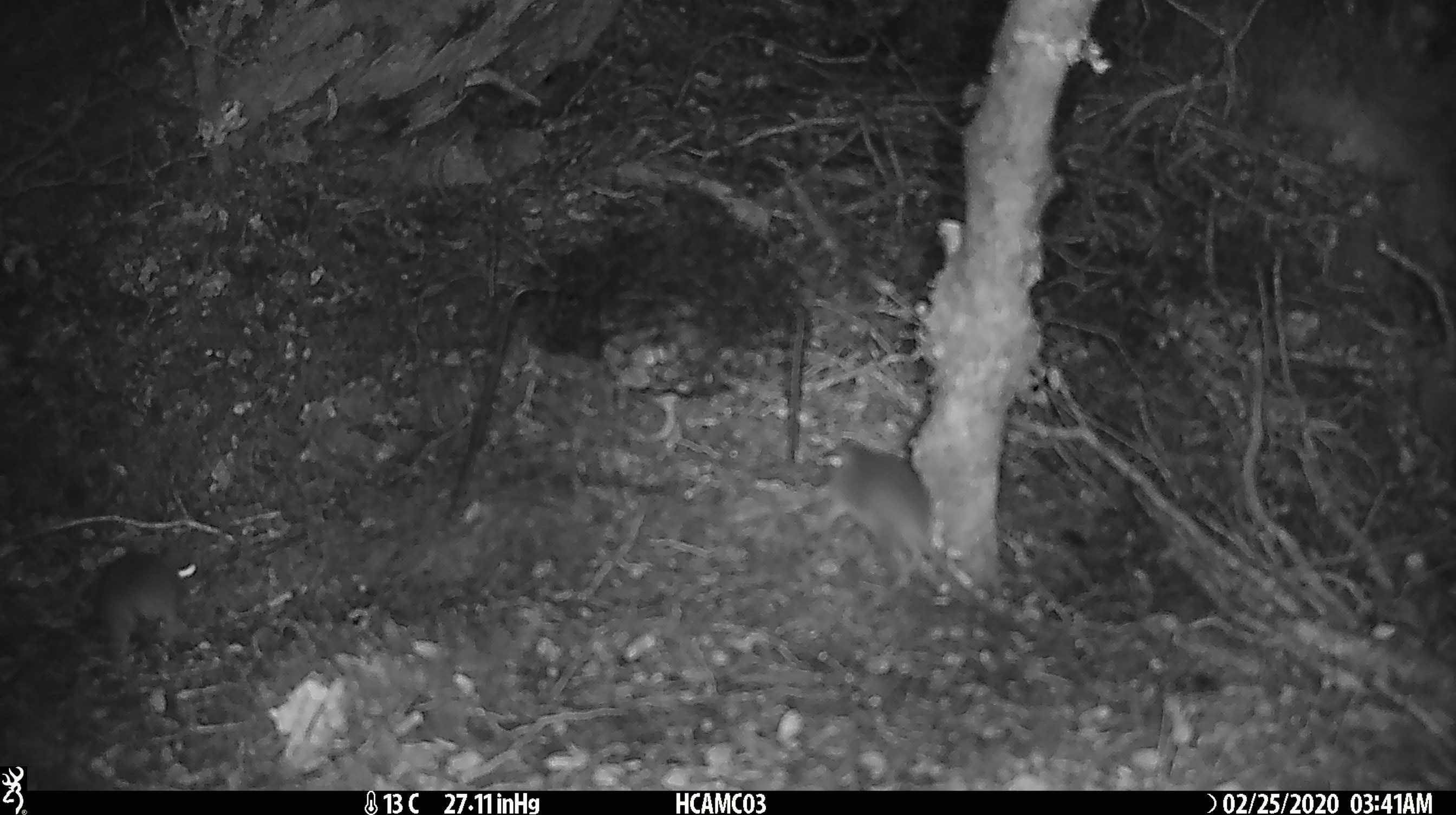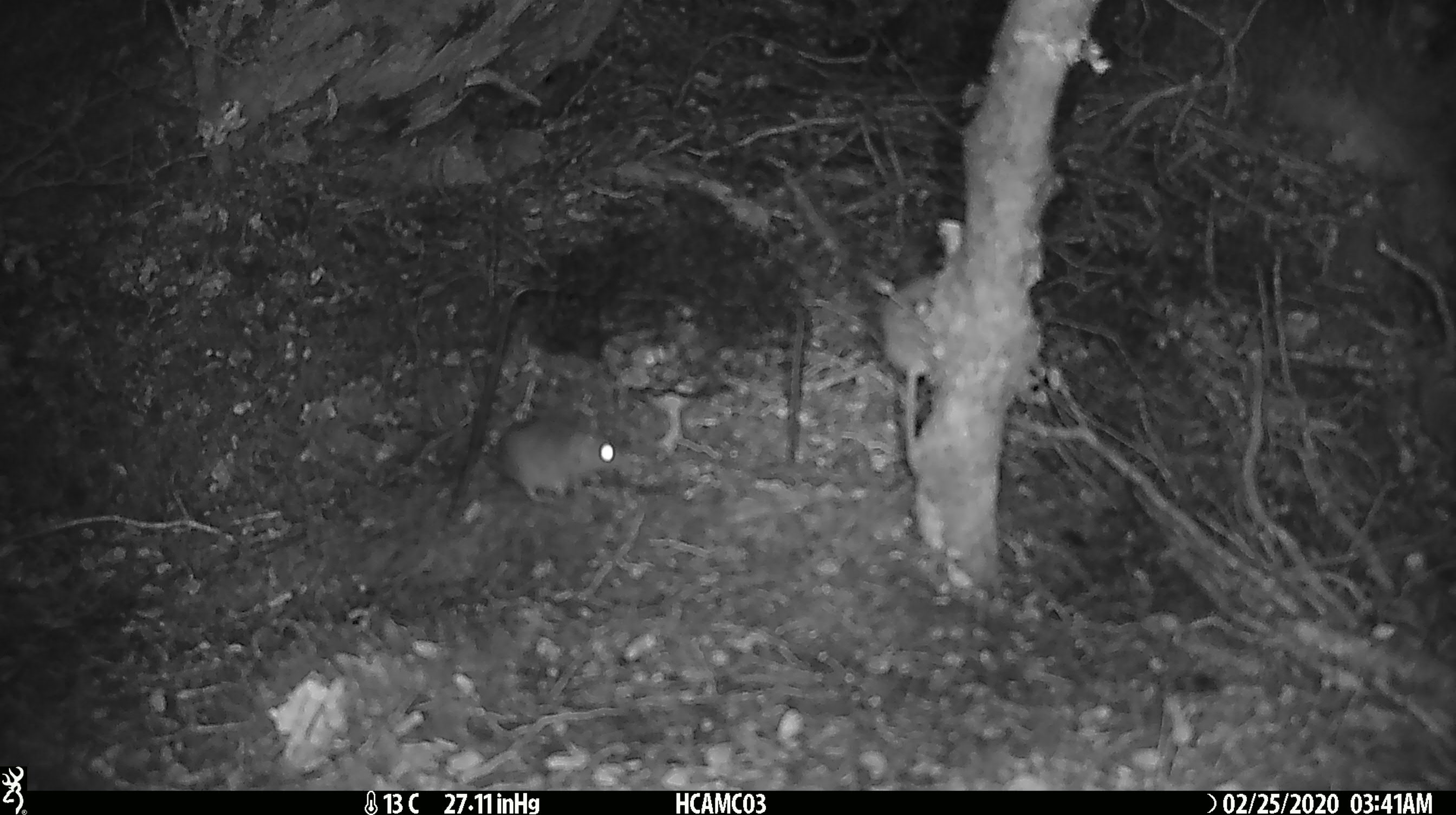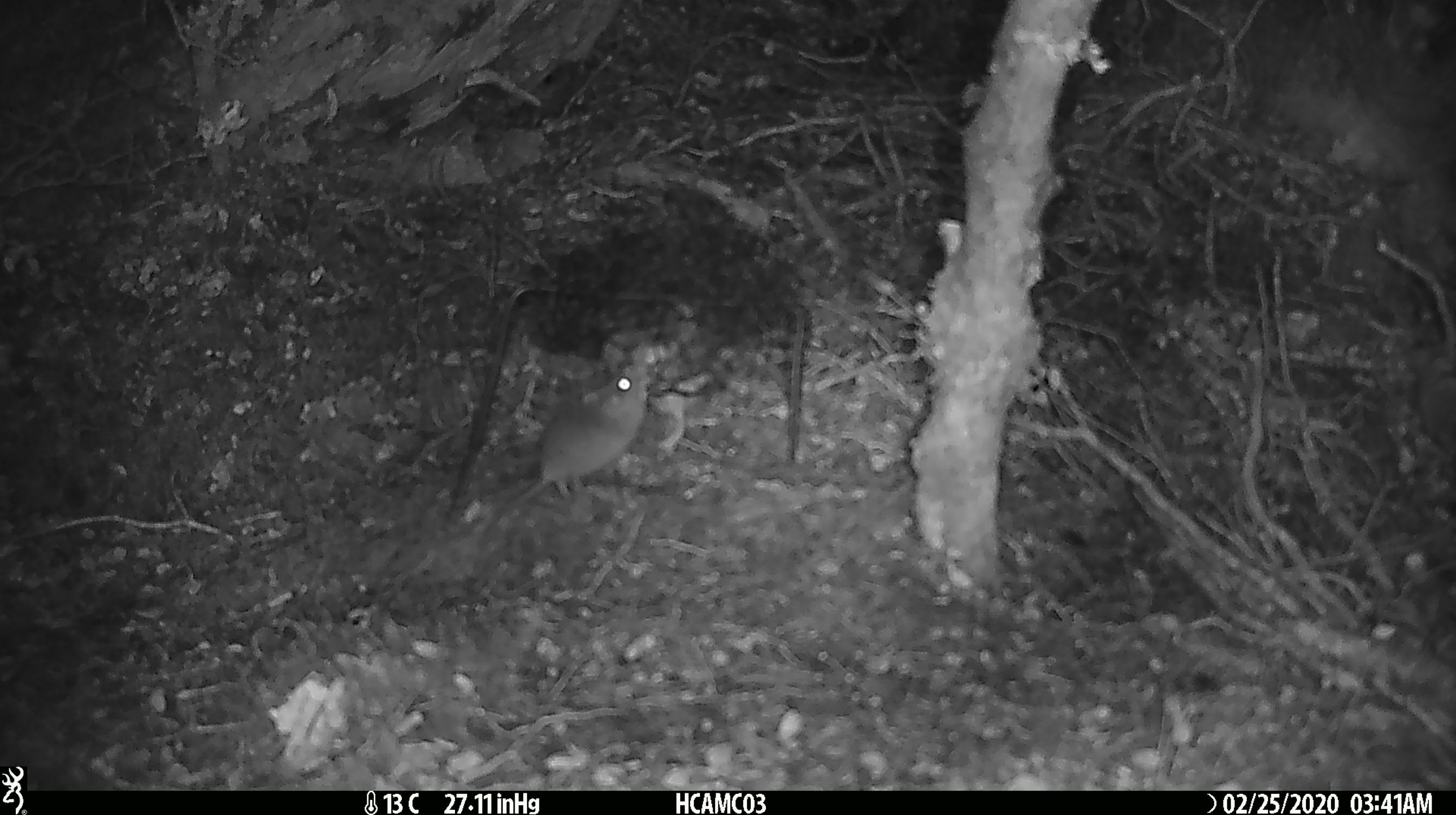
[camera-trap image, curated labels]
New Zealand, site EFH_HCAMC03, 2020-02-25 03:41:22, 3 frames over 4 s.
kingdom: Animalia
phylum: Chordata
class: Mammalia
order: Rodentia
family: Muridae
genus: Mus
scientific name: Mus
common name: mouse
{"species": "mouse (Mus)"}